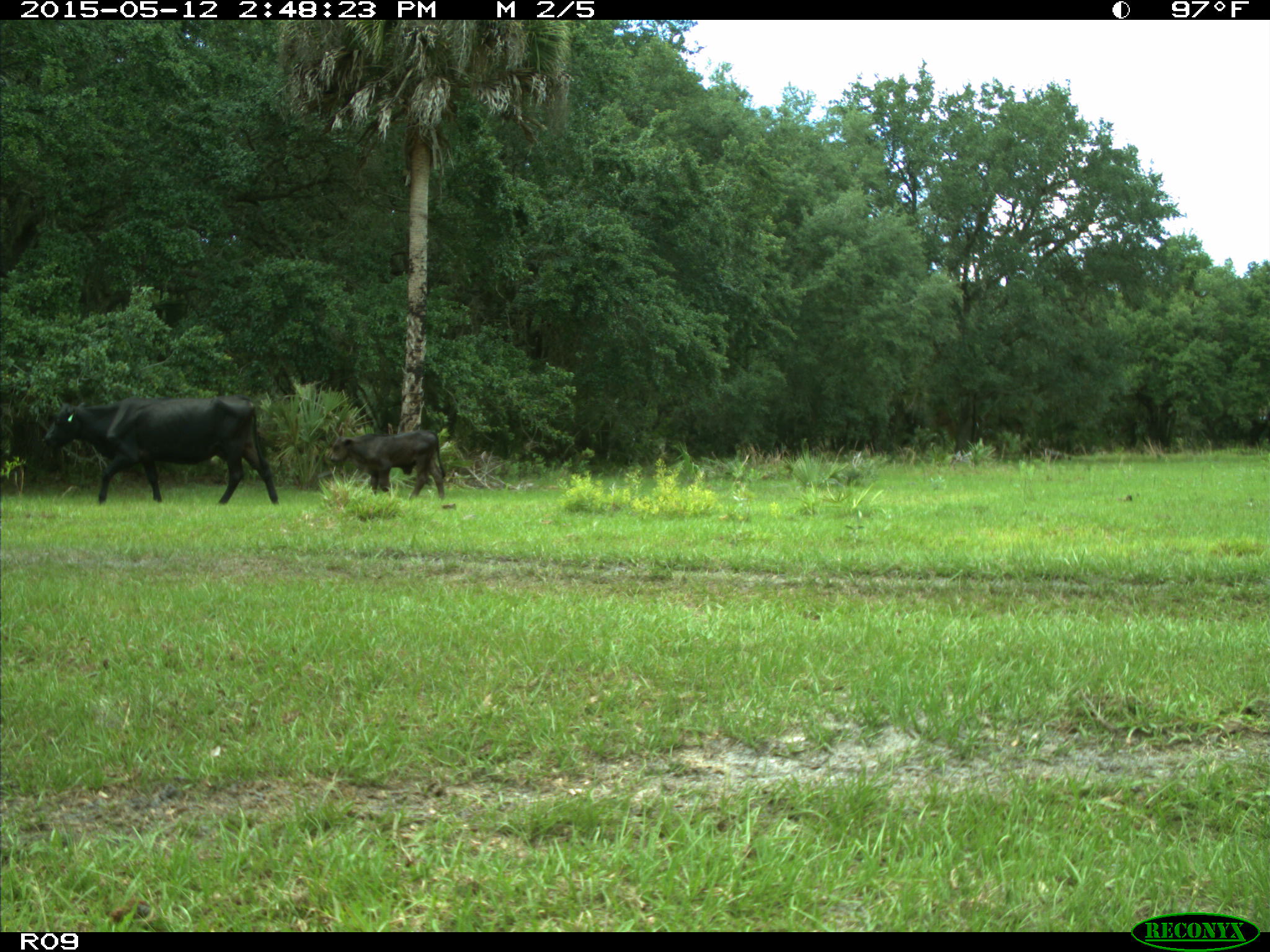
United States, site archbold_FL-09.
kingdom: Animalia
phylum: Chordata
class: Mammalia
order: Artiodactyla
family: Bovidae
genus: Bos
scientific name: Bos taurus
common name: domestic cow